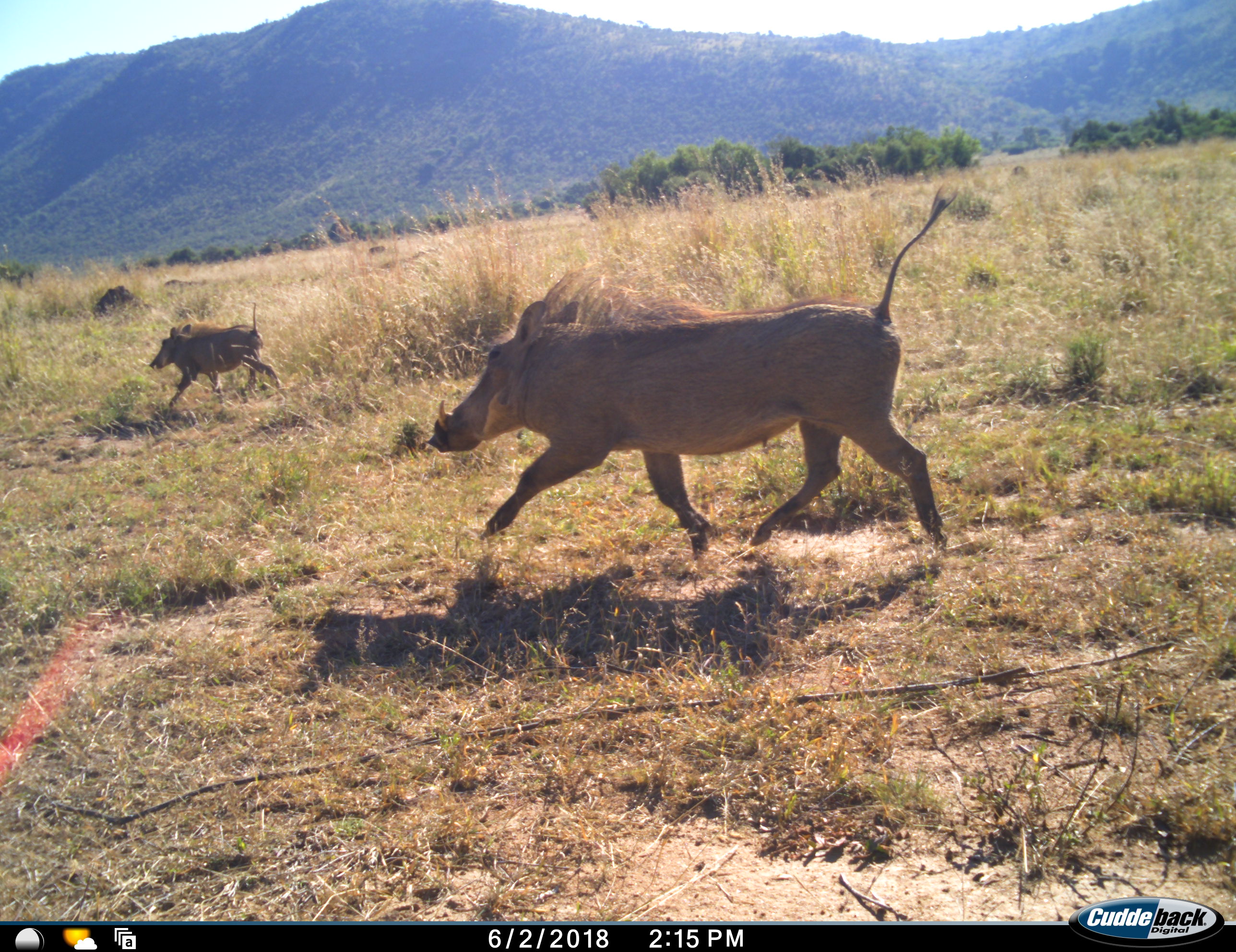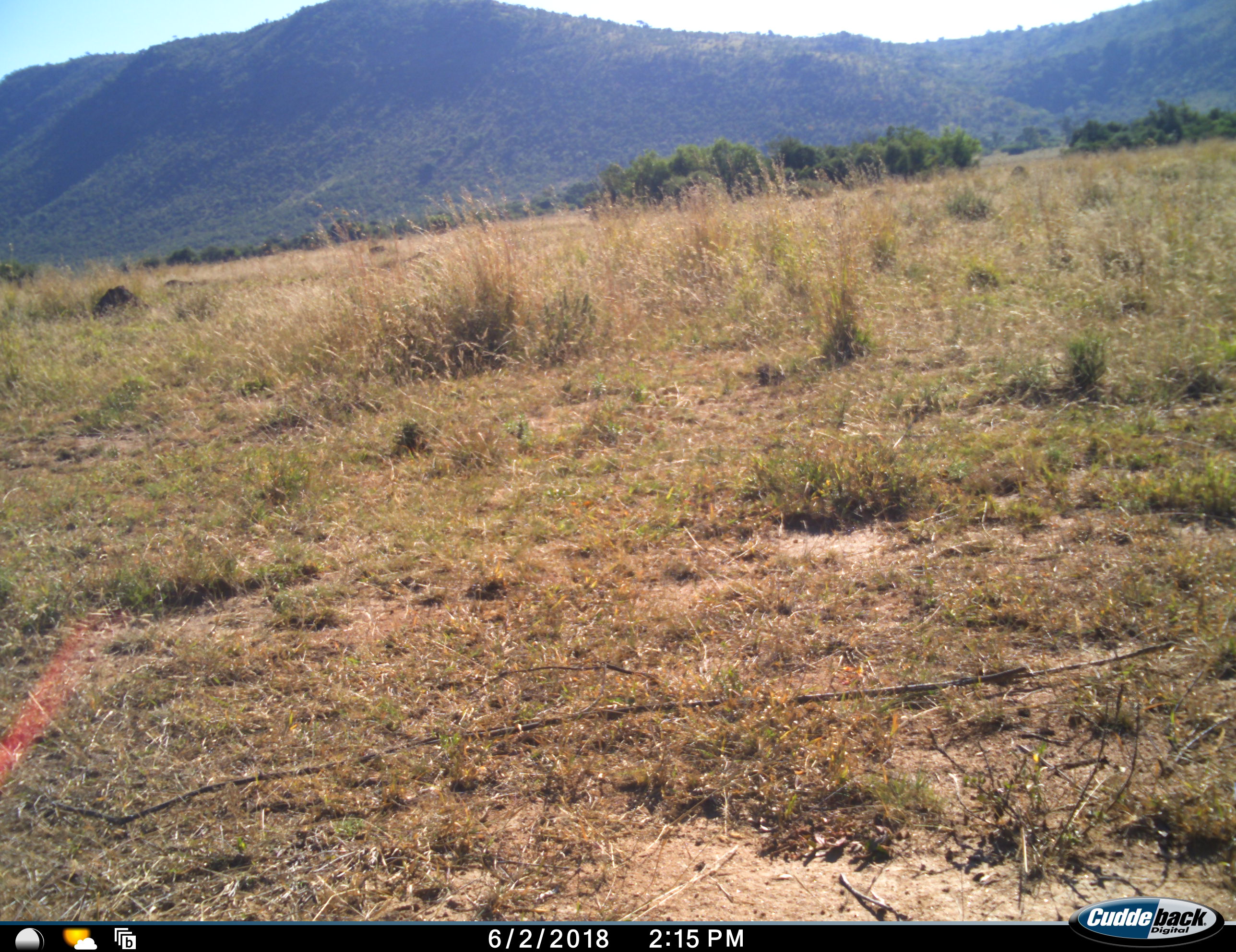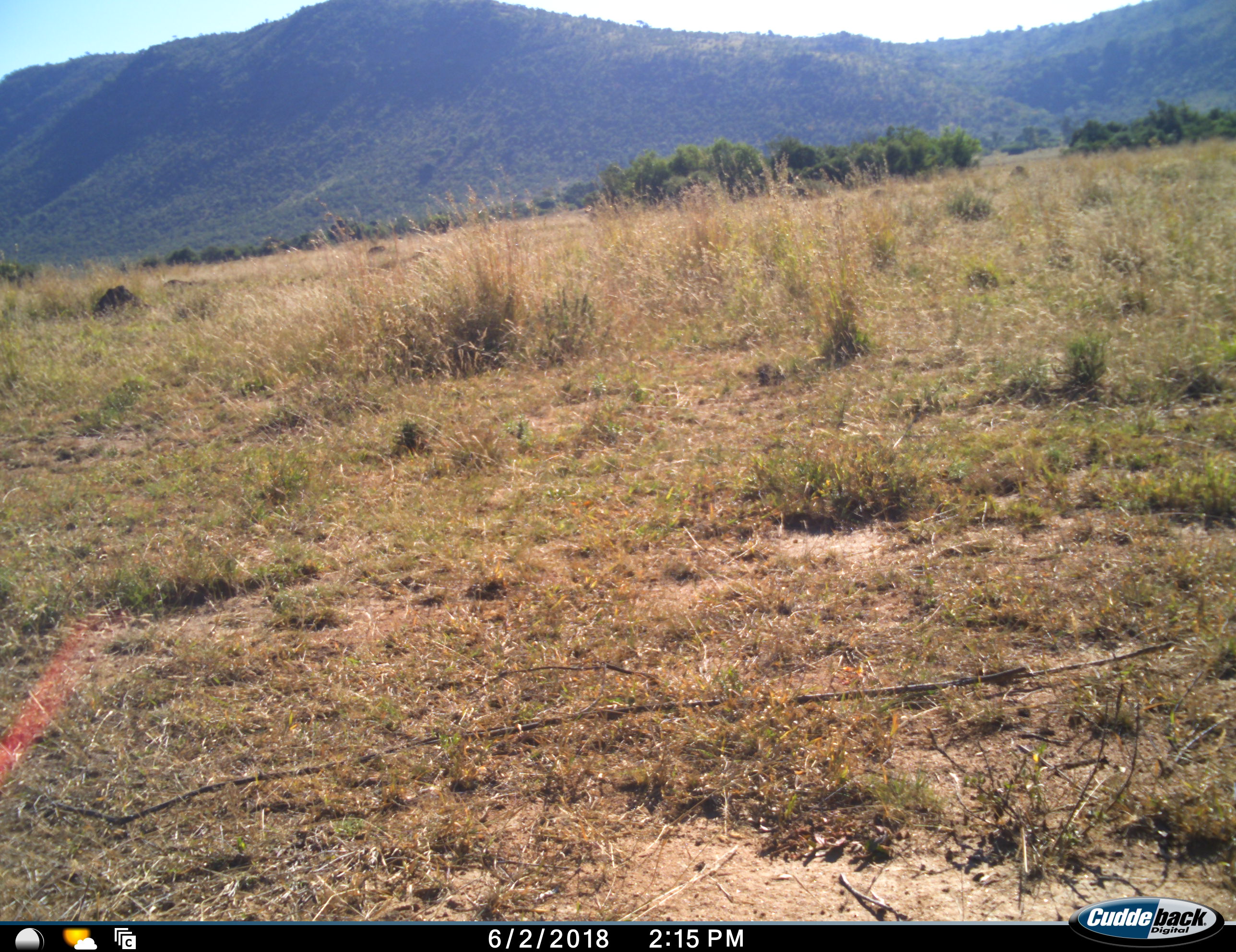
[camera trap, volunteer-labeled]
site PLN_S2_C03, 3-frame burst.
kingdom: Animalia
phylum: Chordata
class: Mammalia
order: Artiodactyla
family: Suidae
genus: Phacochoerus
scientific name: Phacochoerus africanus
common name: warthog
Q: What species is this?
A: Warthog (Phacochoerus africanus).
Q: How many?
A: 2.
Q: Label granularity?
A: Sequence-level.